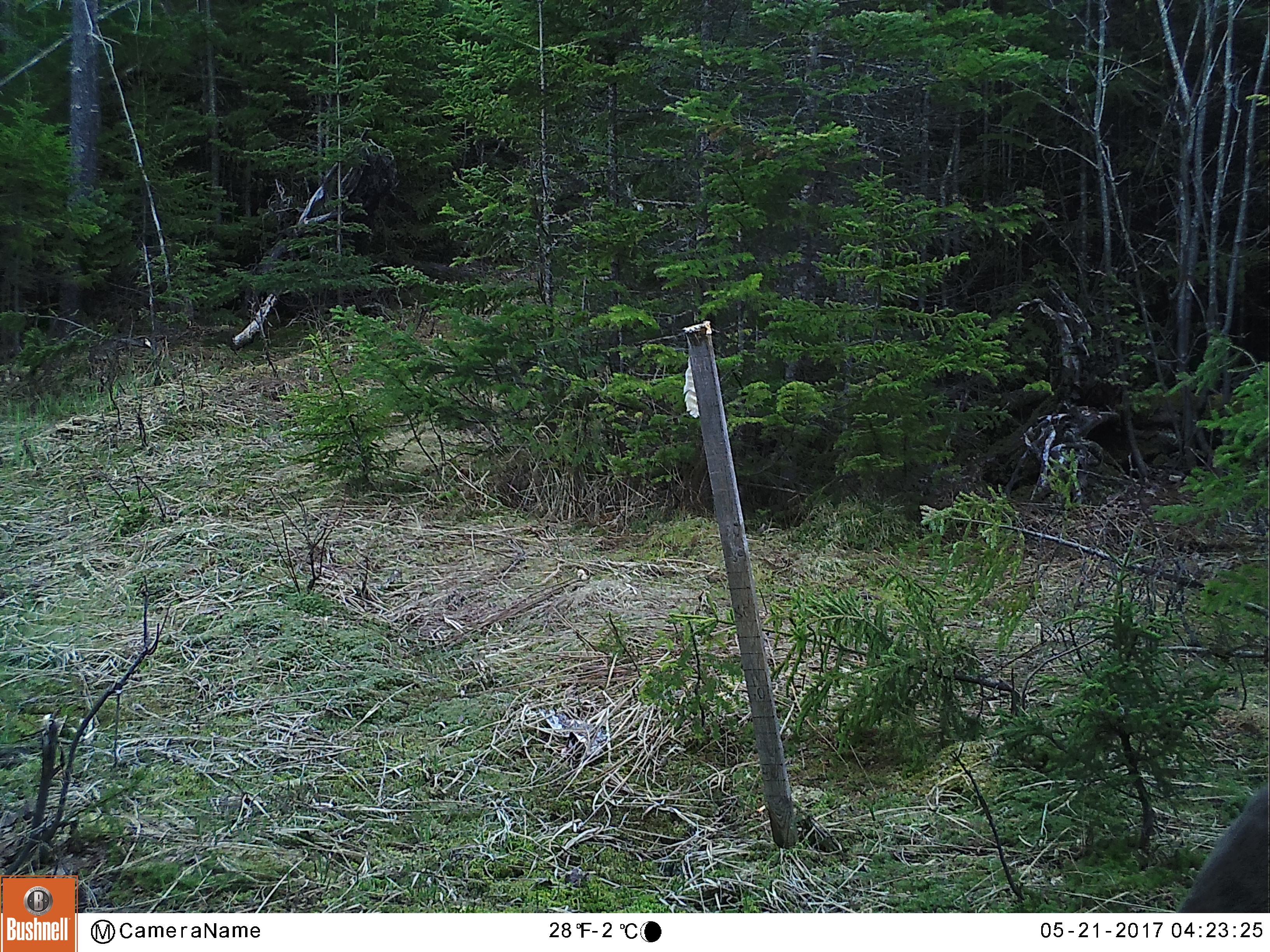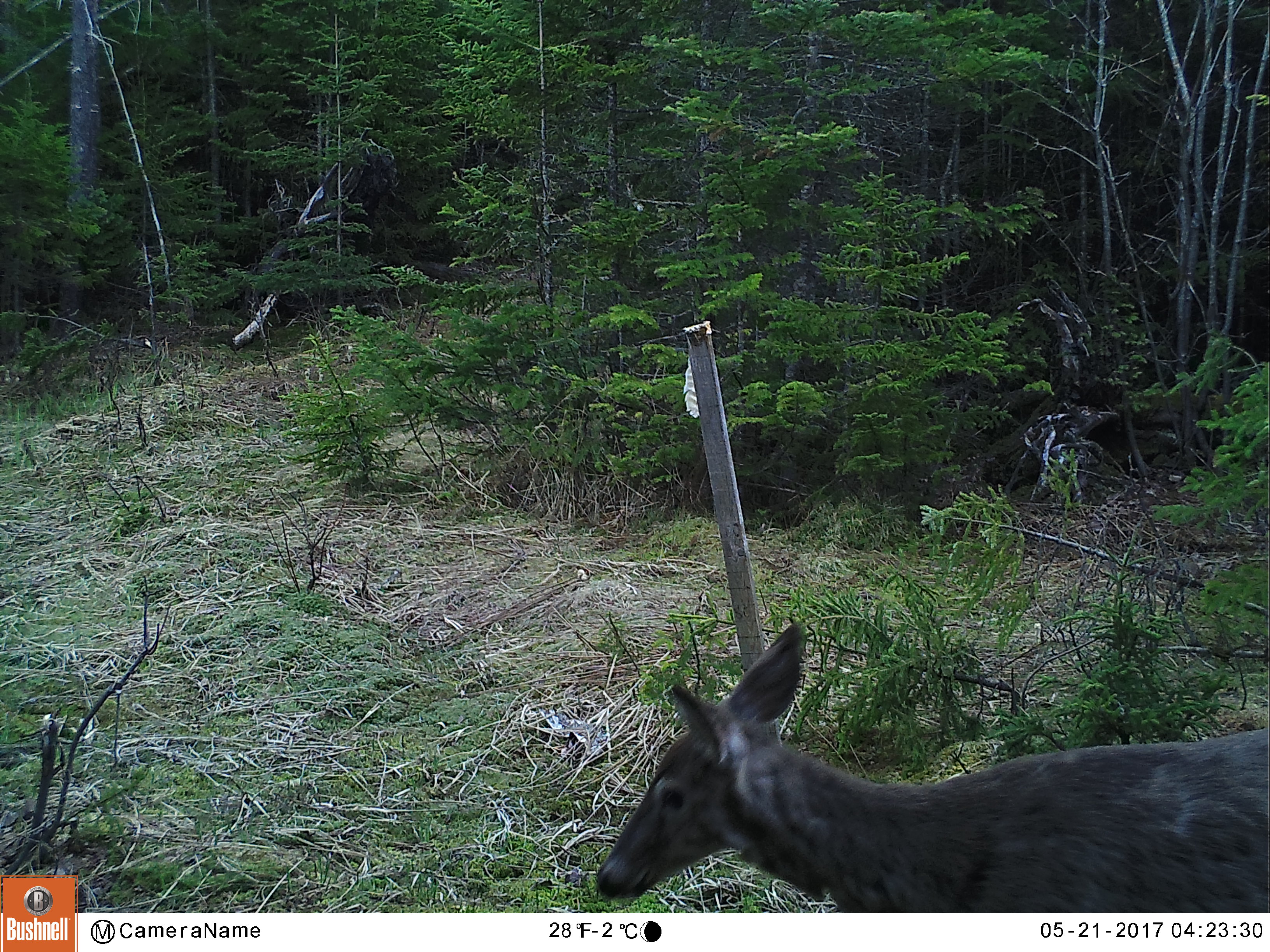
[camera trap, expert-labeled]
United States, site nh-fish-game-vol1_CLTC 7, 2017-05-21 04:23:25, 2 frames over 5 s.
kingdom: Animalia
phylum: Chordata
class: Mammalia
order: Artiodactyla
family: Cervidae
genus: Odocoileus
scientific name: Odocoileus virginianus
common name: white-tailed deer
White-tailed deer (Odocoileus virginianus).